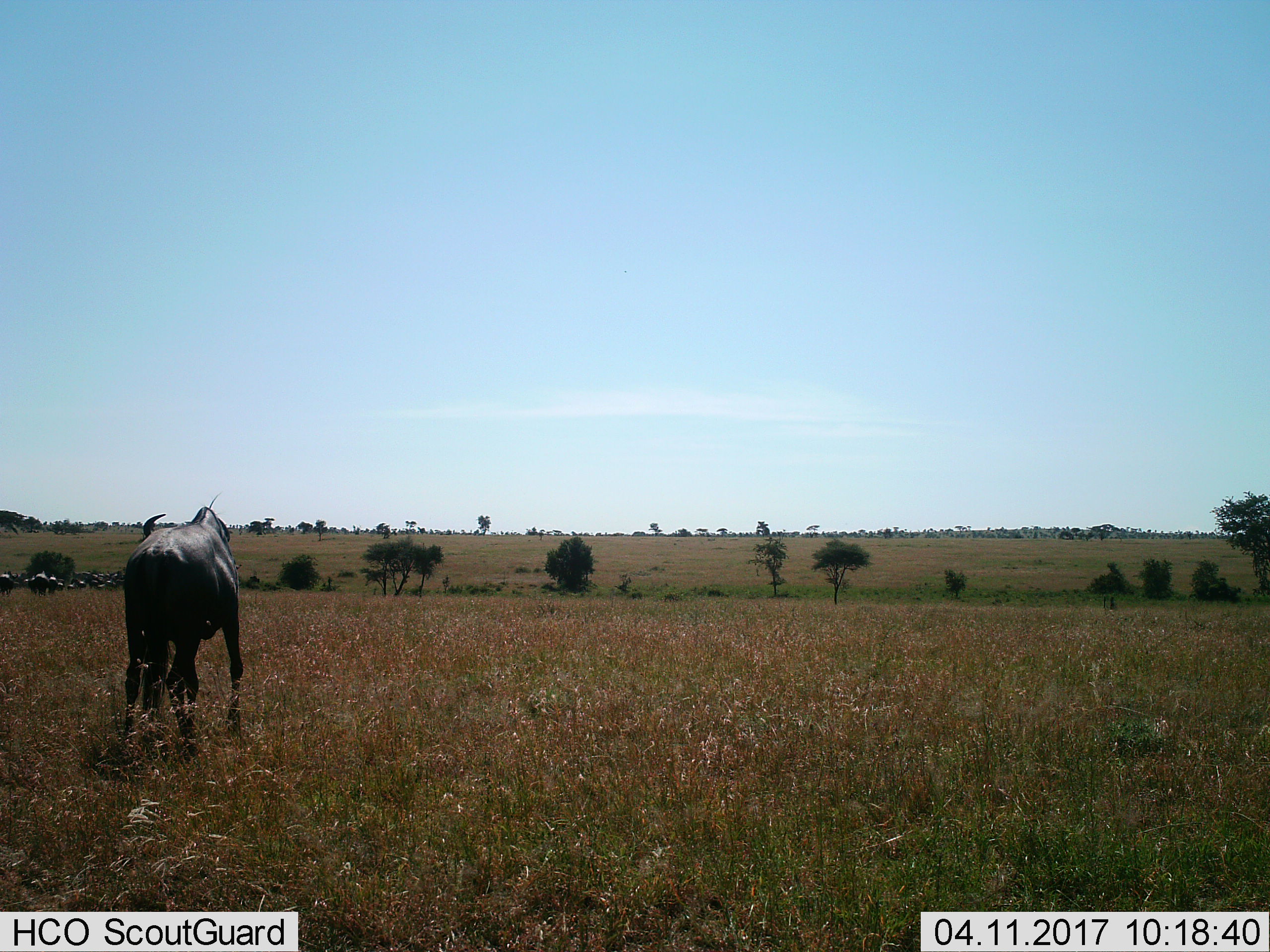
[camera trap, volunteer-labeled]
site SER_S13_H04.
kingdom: Animalia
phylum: Chordata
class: Mammalia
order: Artiodactyla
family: Bovidae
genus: Connochaetes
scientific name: Connochaetes taurinus taurinus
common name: blue wildebeest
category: wildebeestblue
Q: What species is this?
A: Wildebeestblue (blue wildebeest) (Connochaetes taurinus taurinus).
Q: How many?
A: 11-50.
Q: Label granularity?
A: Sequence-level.